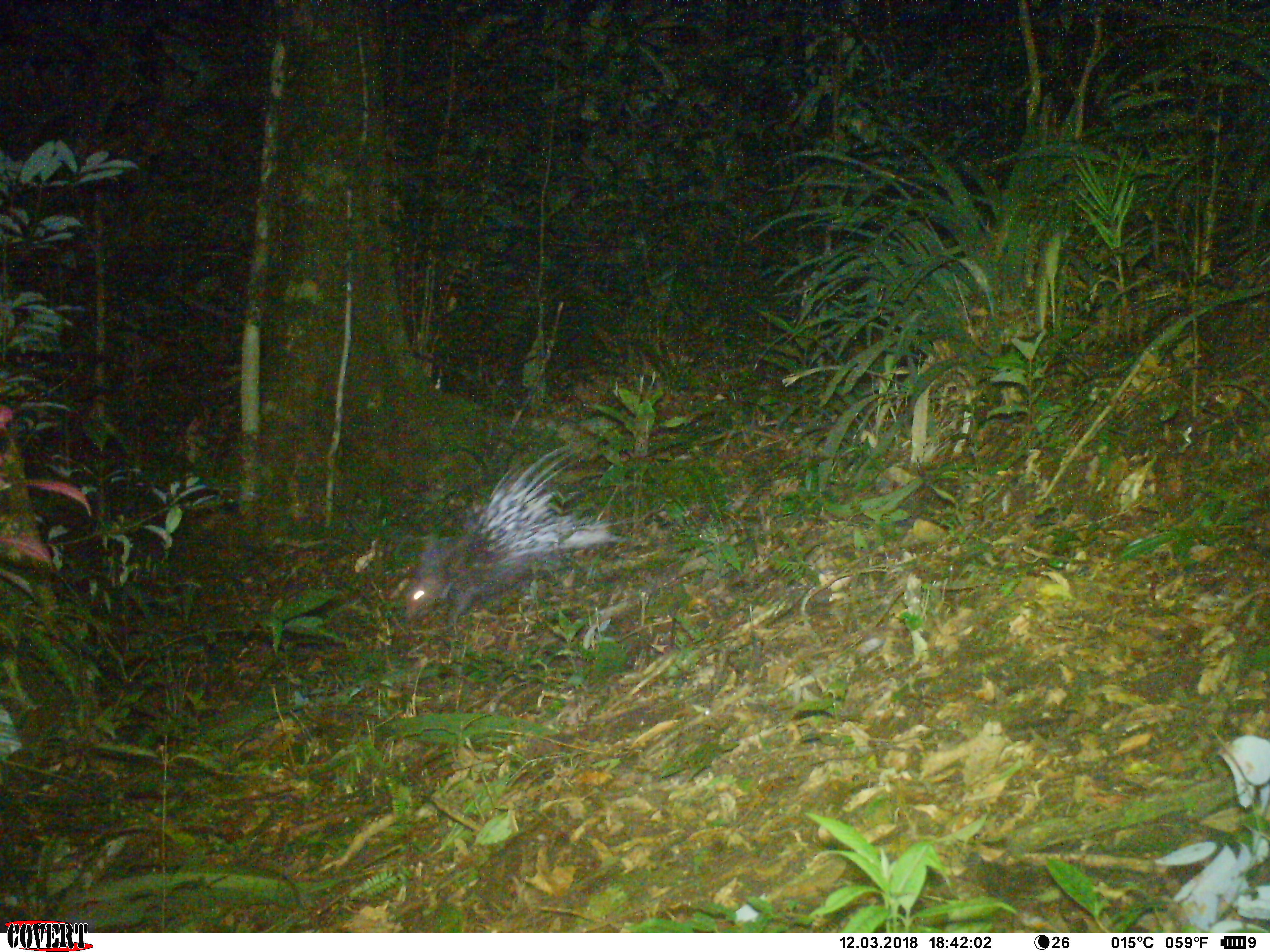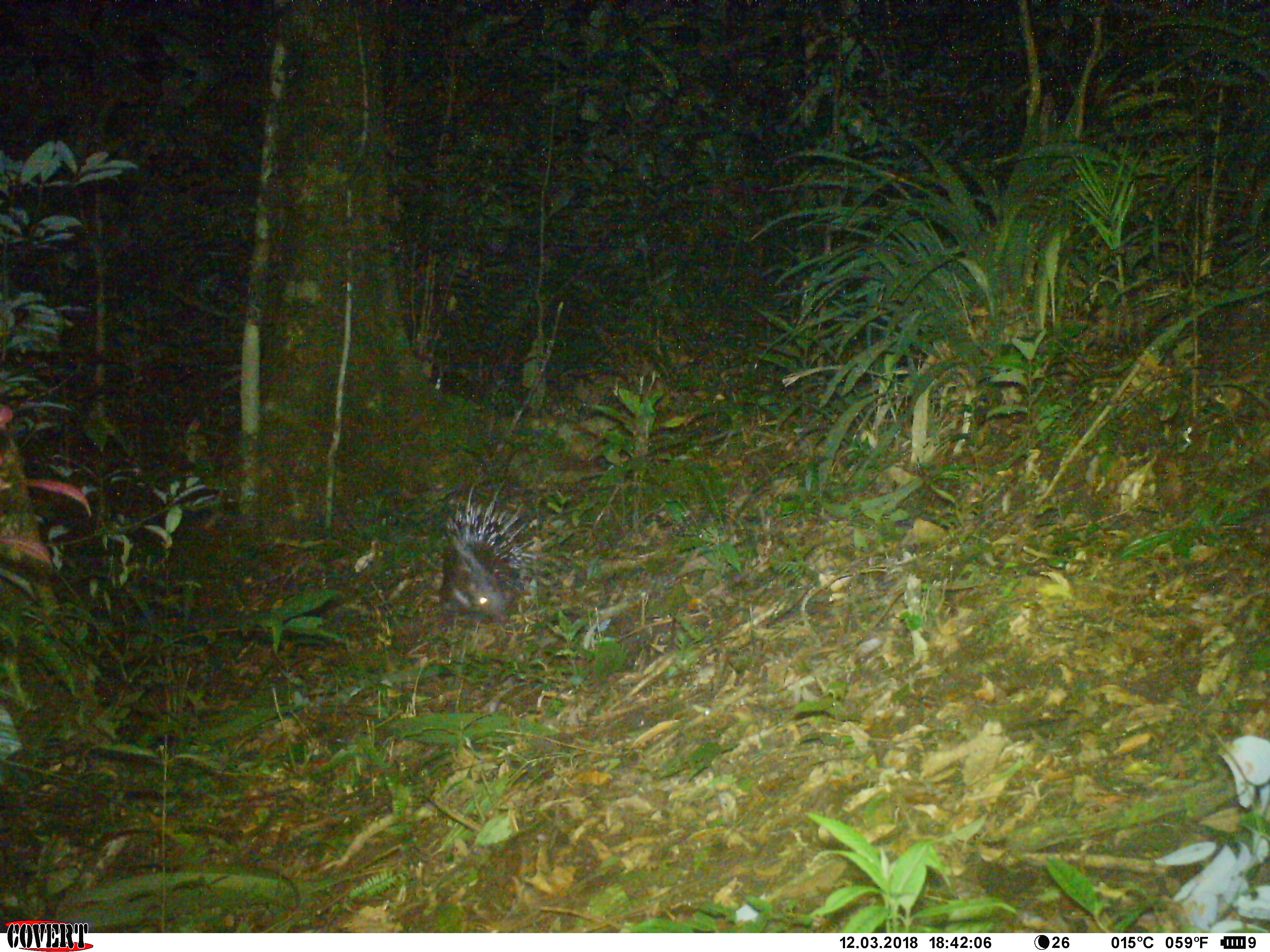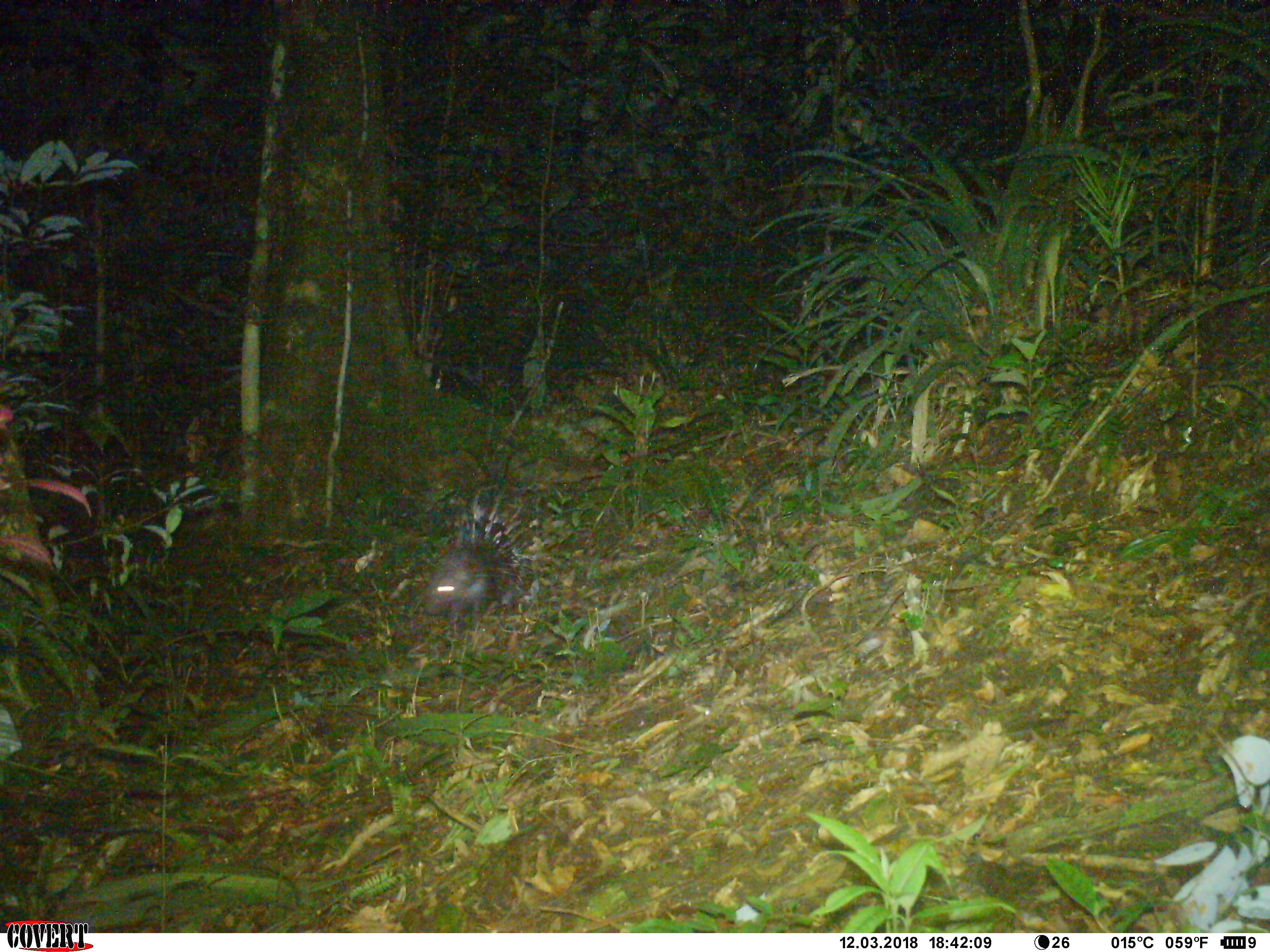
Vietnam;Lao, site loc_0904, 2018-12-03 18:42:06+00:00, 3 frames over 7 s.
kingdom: Animalia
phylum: Chordata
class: Mammalia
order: Rodentia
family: Hystricidae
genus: Hystrix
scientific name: Hystrix brachyura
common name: malayan porcupine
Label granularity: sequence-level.